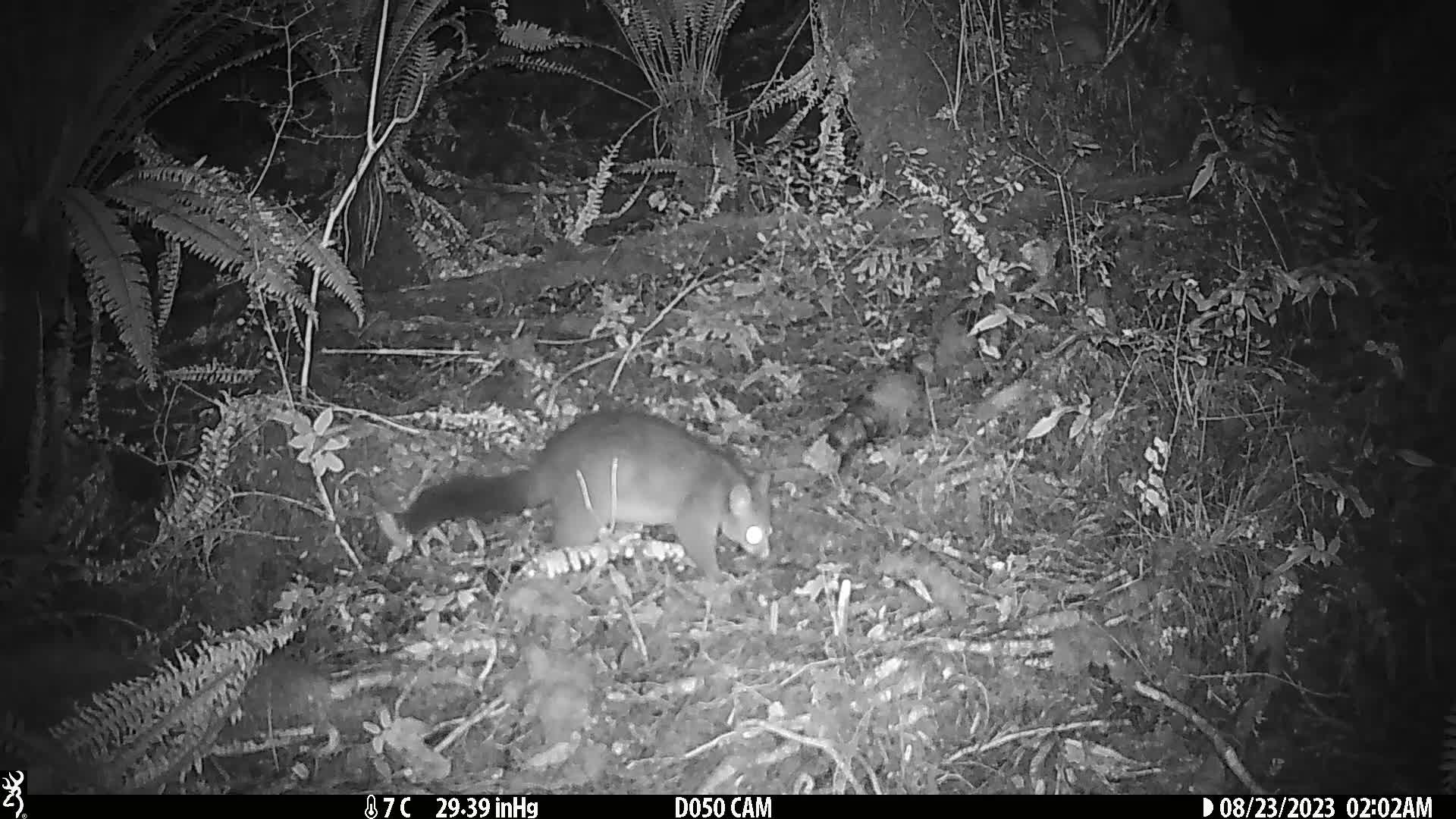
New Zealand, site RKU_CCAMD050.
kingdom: Animalia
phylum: Chordata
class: Mammalia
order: Diprotodontia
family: Phalangeridae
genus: Trichosurus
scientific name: Trichosurus vulpecula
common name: common brushtail possum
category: possum